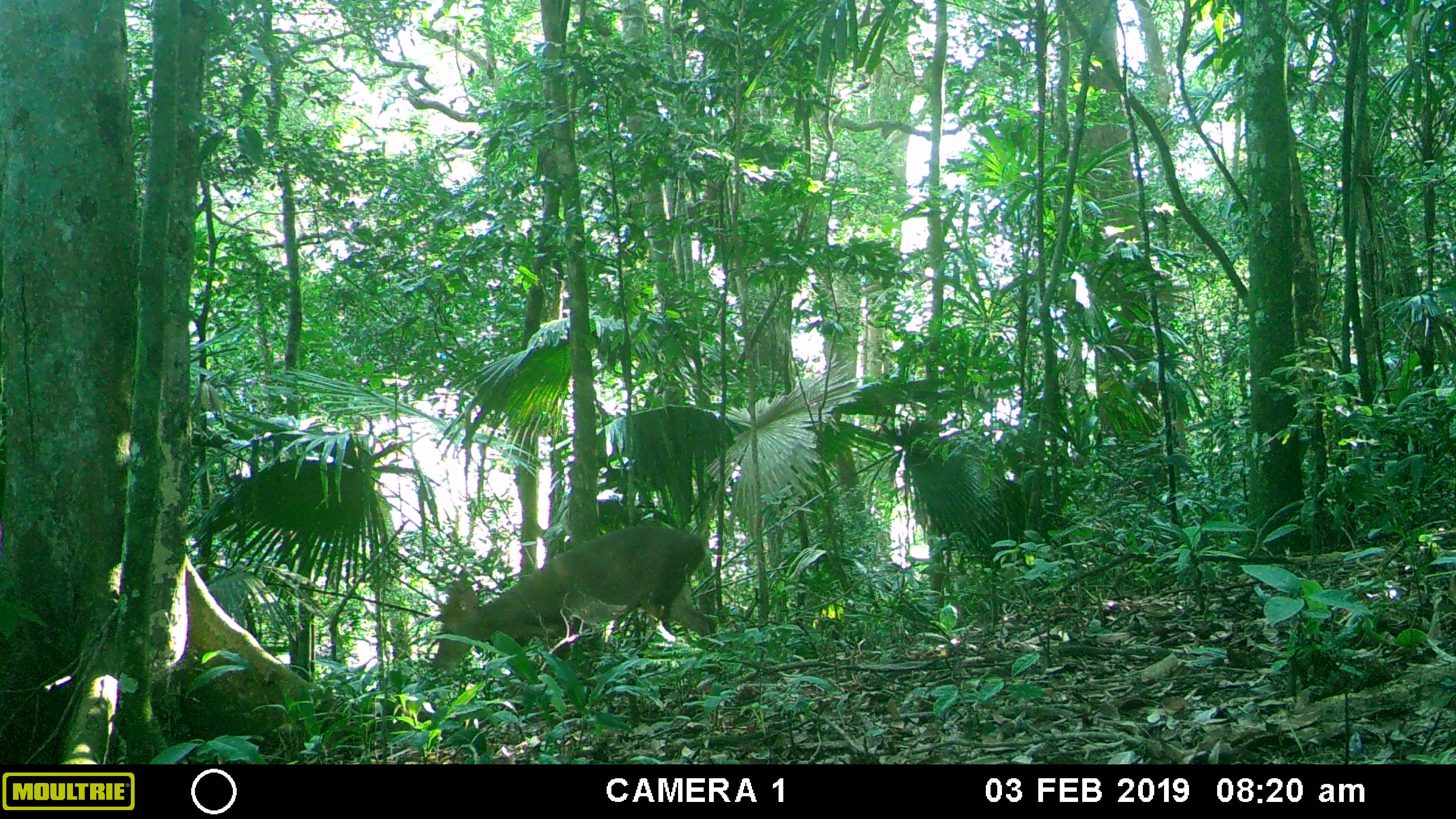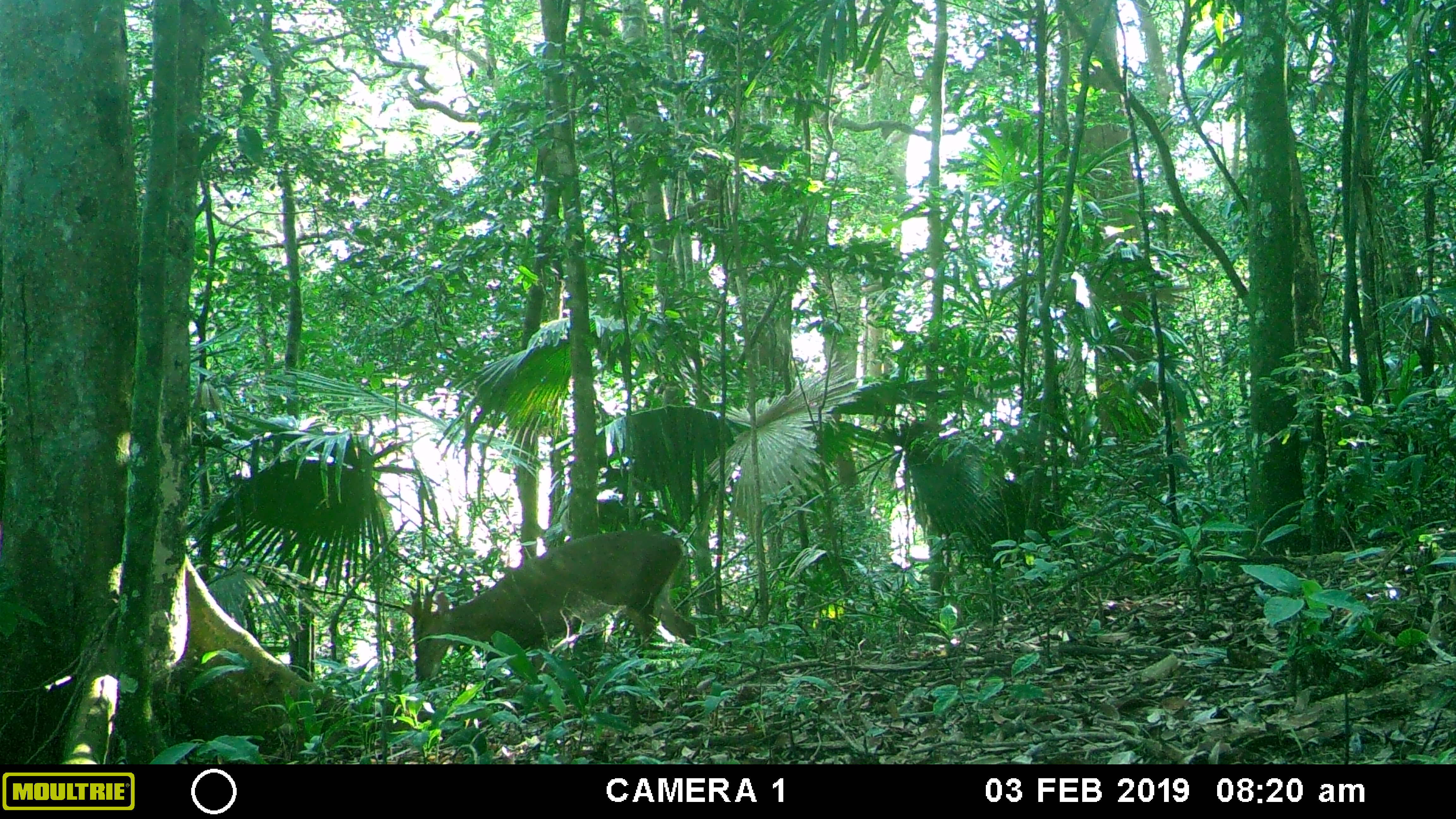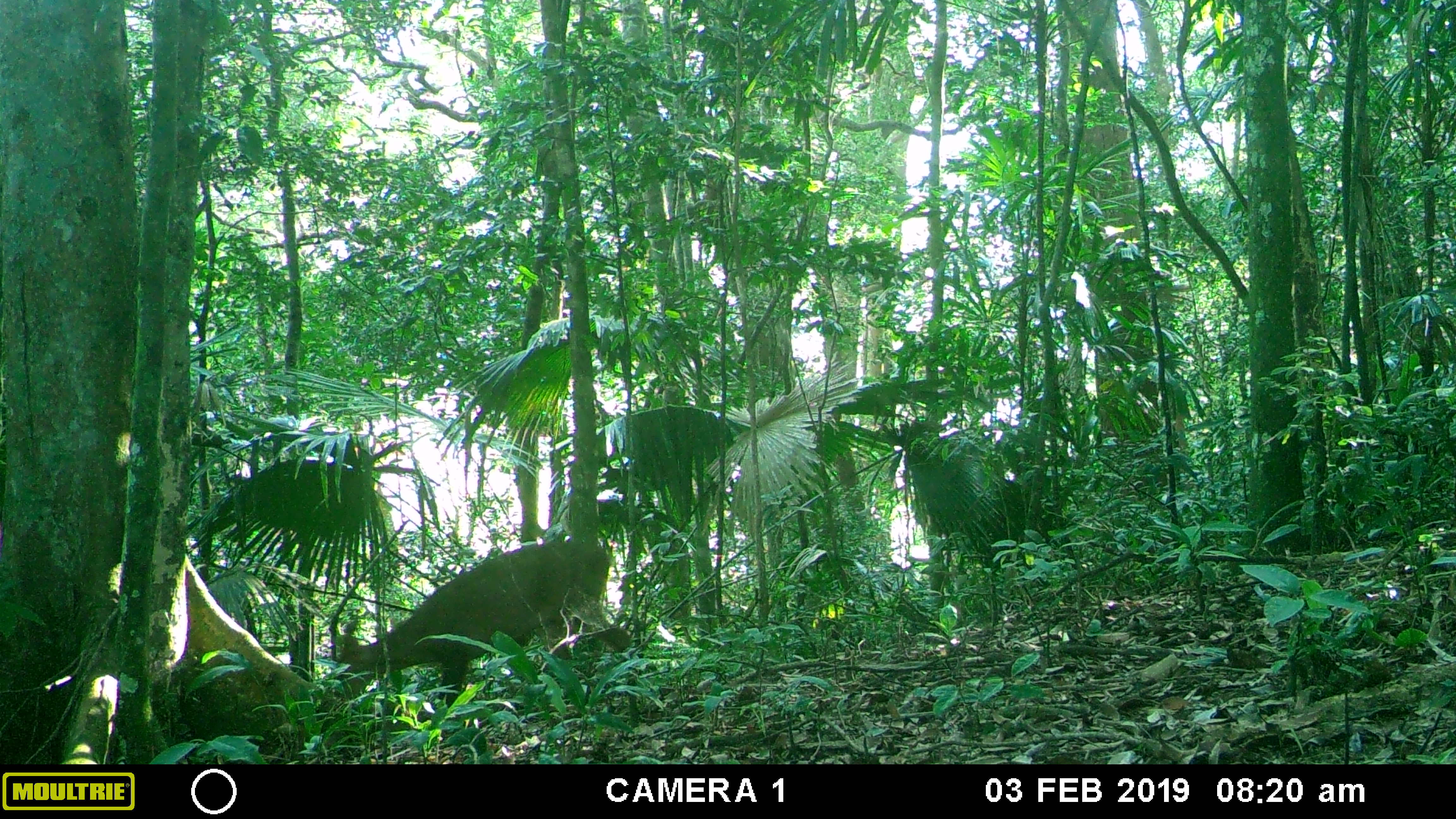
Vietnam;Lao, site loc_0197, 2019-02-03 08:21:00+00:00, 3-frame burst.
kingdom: Animalia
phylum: Chordata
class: Mammalia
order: Artiodactyla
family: Cervidae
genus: Muntiacus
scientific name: Muntiacus vuquangensis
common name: large-antlered muntjac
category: large antlered muntjac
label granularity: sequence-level